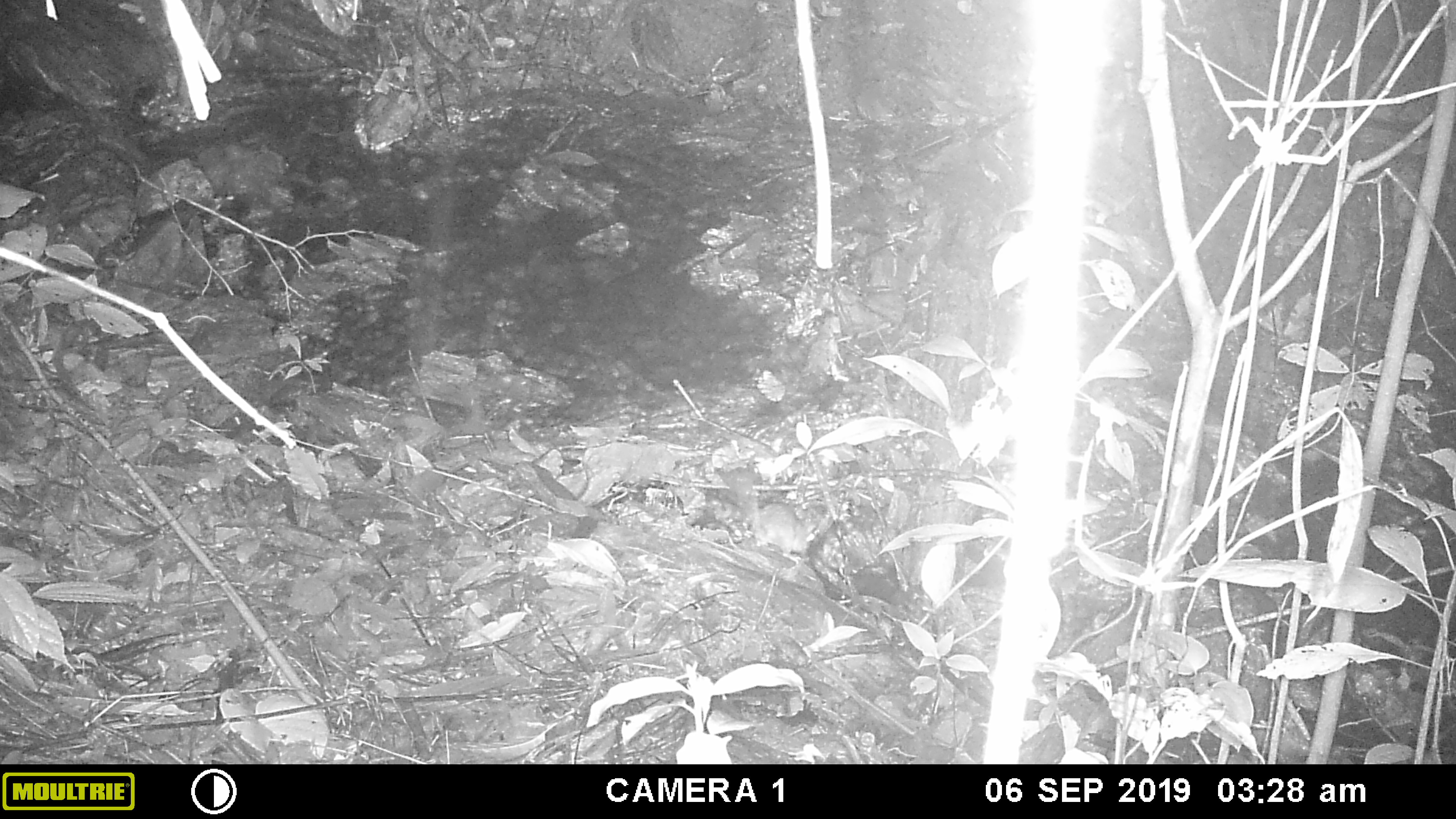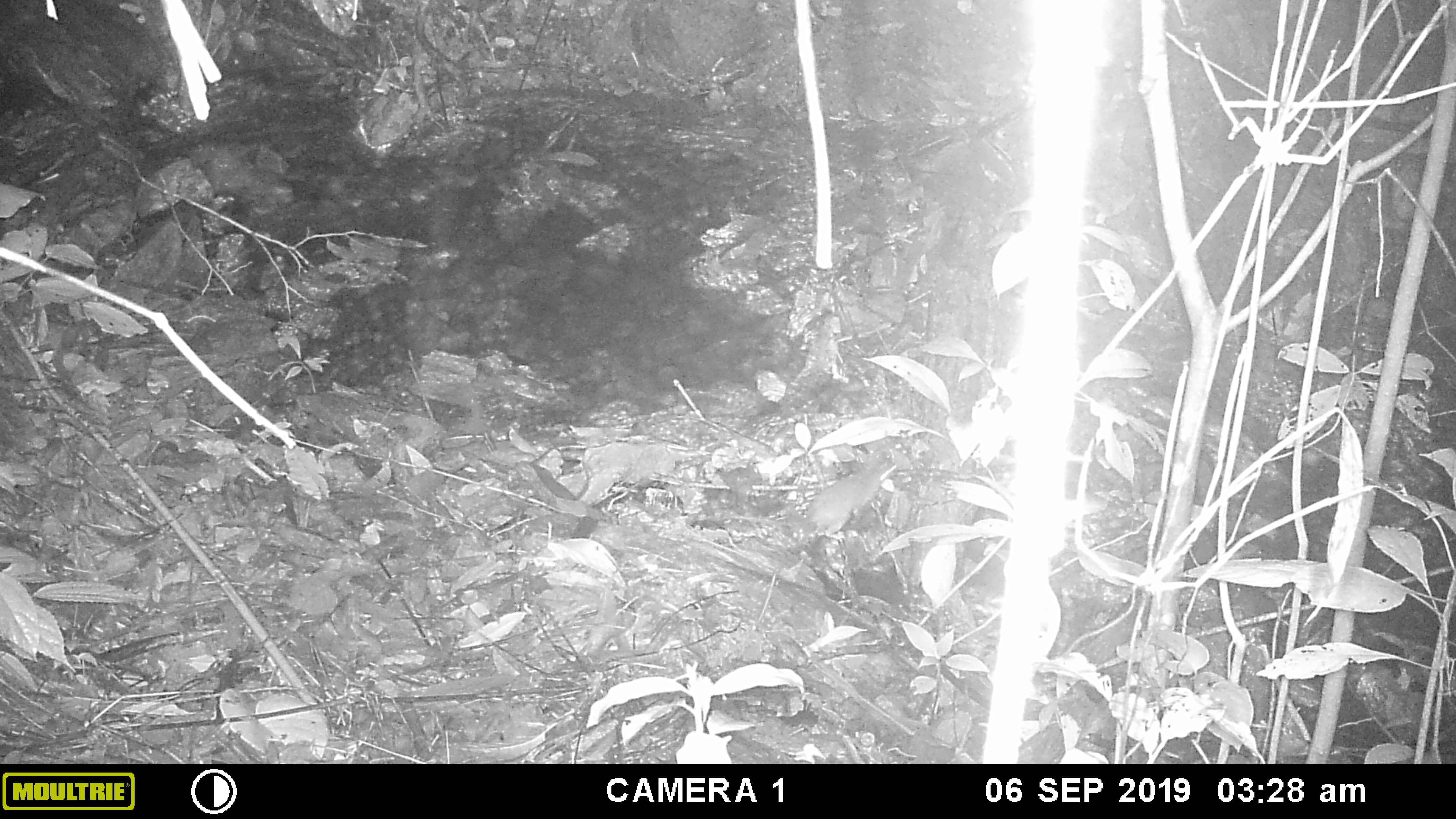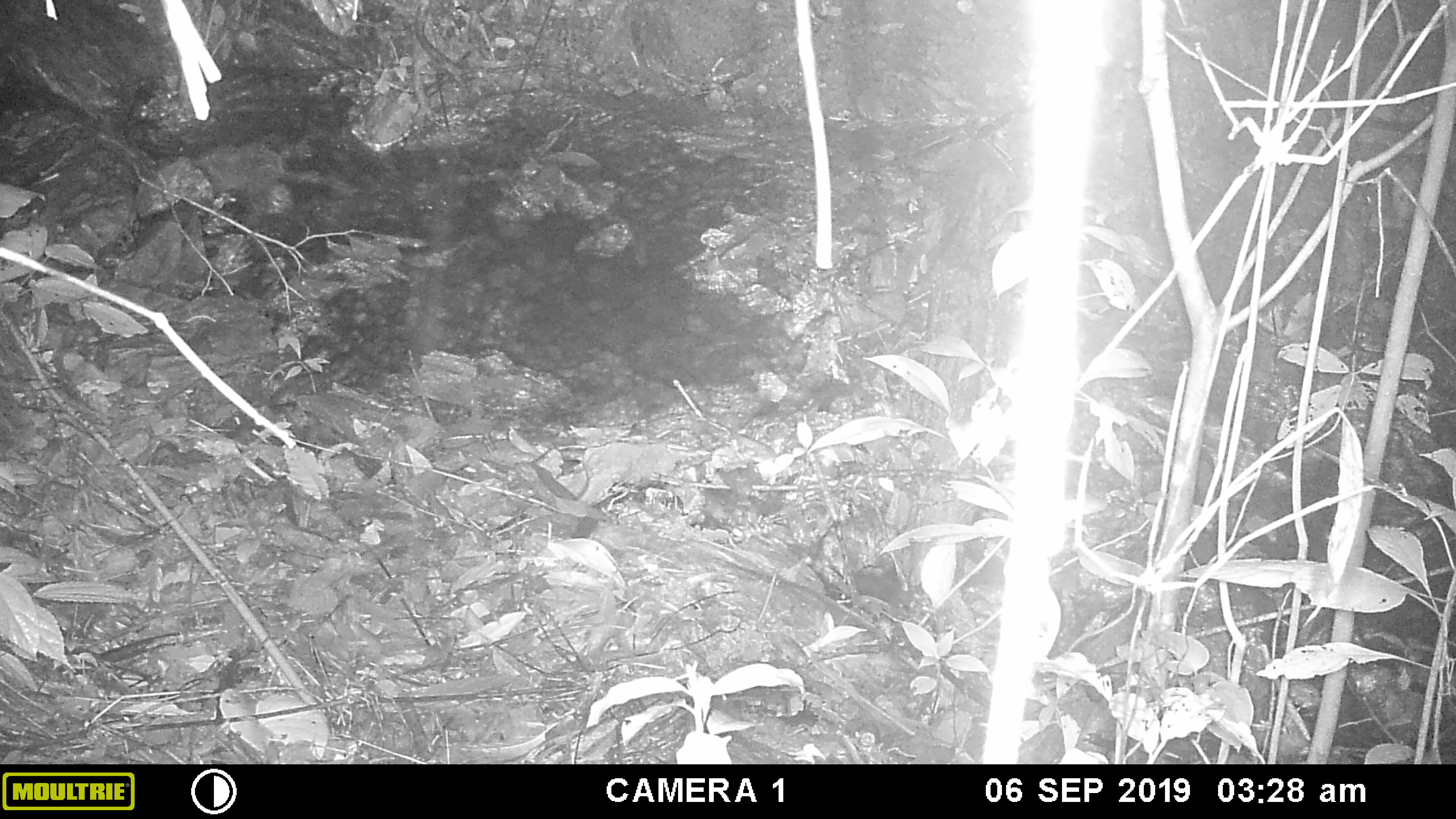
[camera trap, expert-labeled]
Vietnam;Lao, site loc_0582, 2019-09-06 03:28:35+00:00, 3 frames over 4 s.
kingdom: Animalia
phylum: Chordata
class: Mammalia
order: Carnivora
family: Mustelidae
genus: Melogale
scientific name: Melogale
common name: ferret badger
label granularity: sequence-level